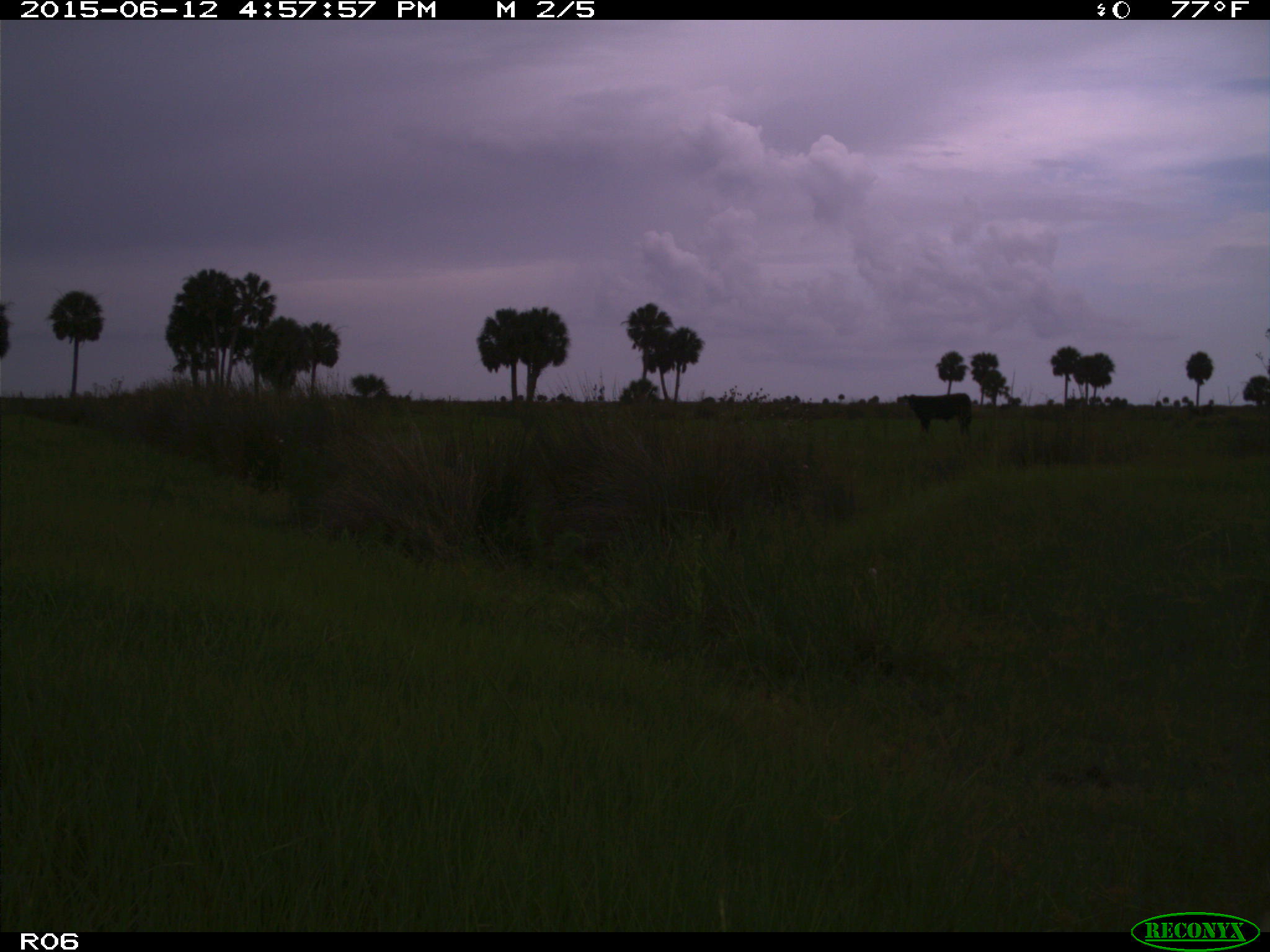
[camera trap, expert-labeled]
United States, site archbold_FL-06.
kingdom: Animalia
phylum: Chordata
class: Mammalia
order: Artiodactyla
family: Bovidae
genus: Bos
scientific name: Bos taurus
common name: domestic cow